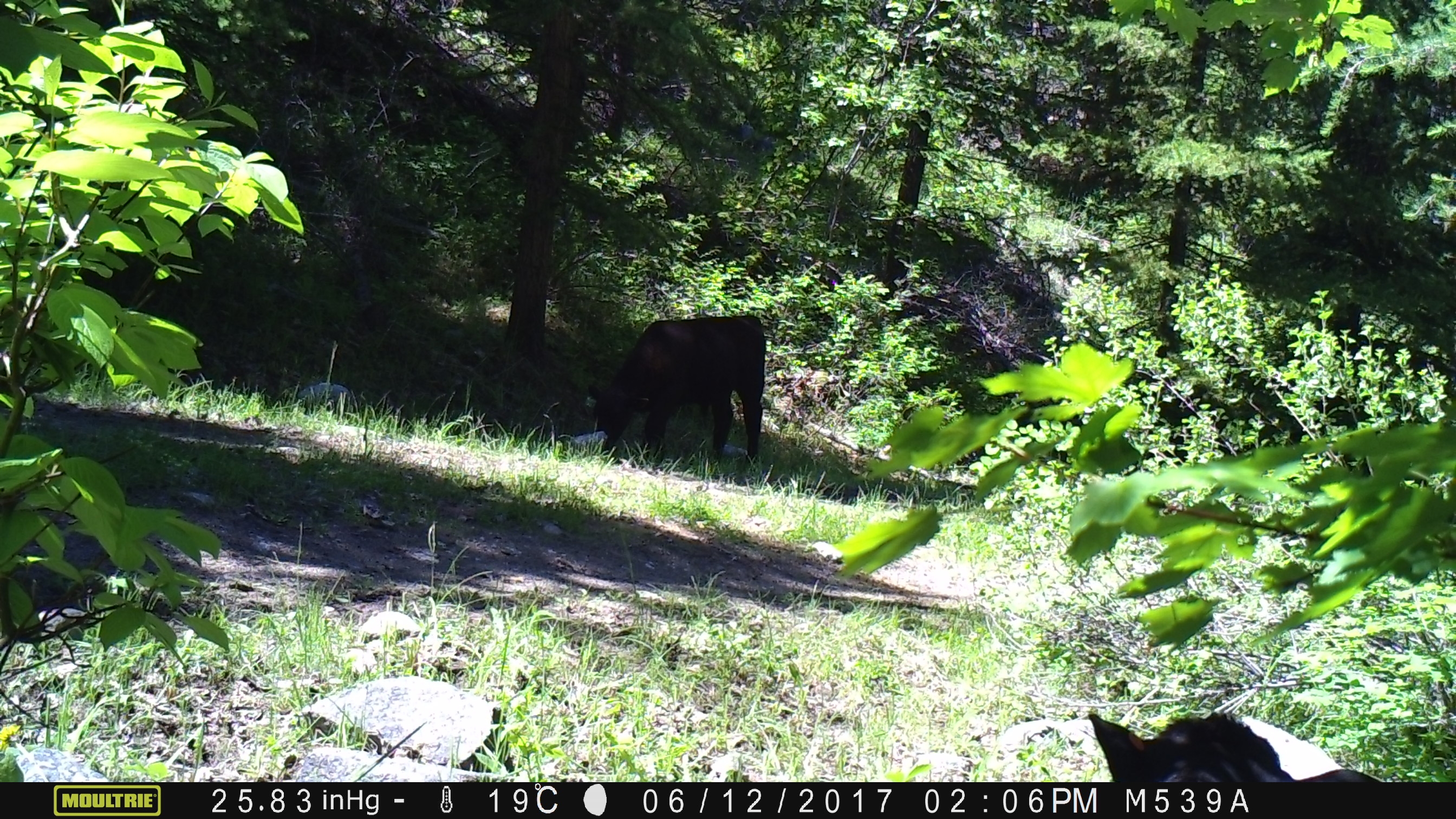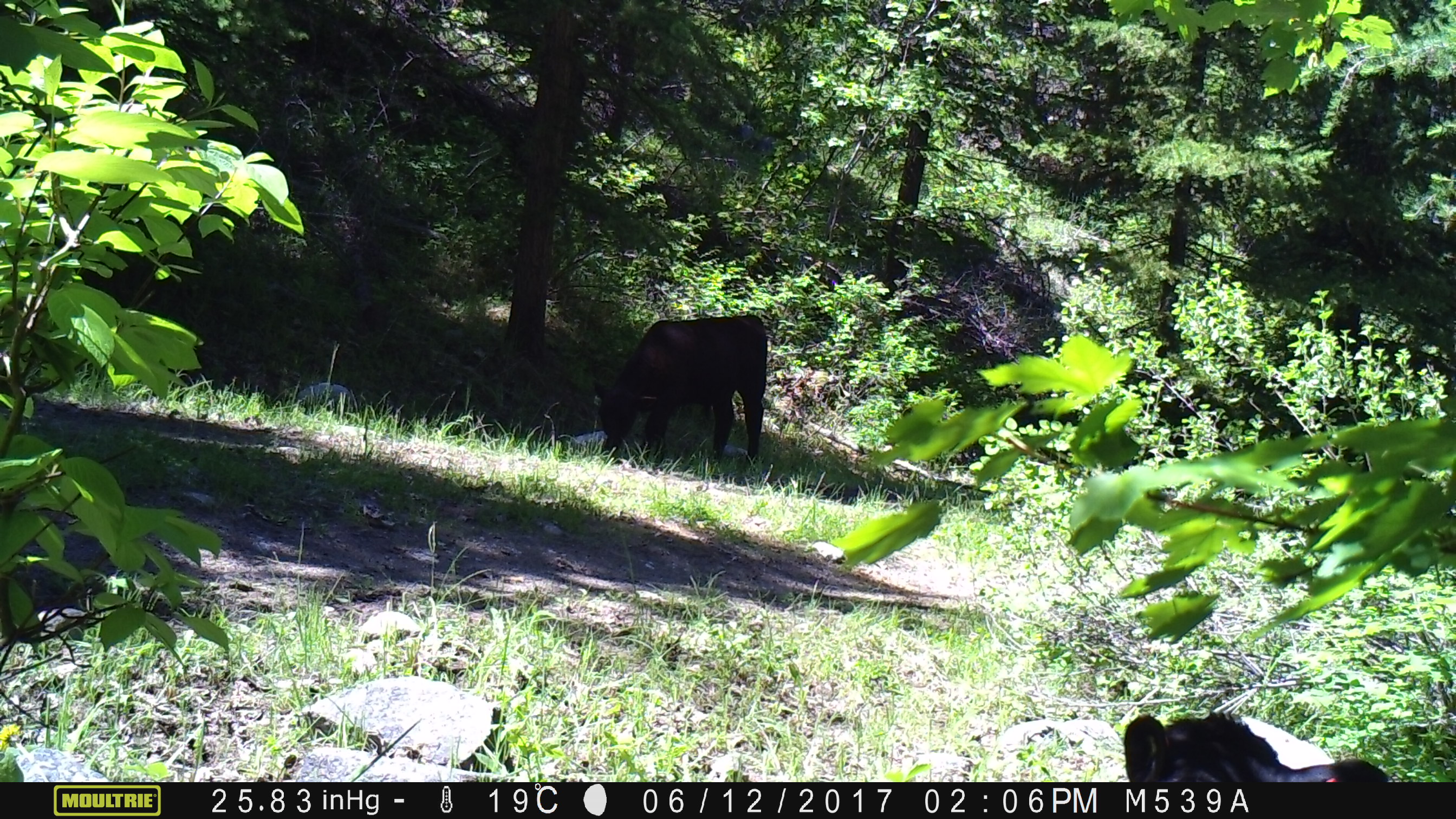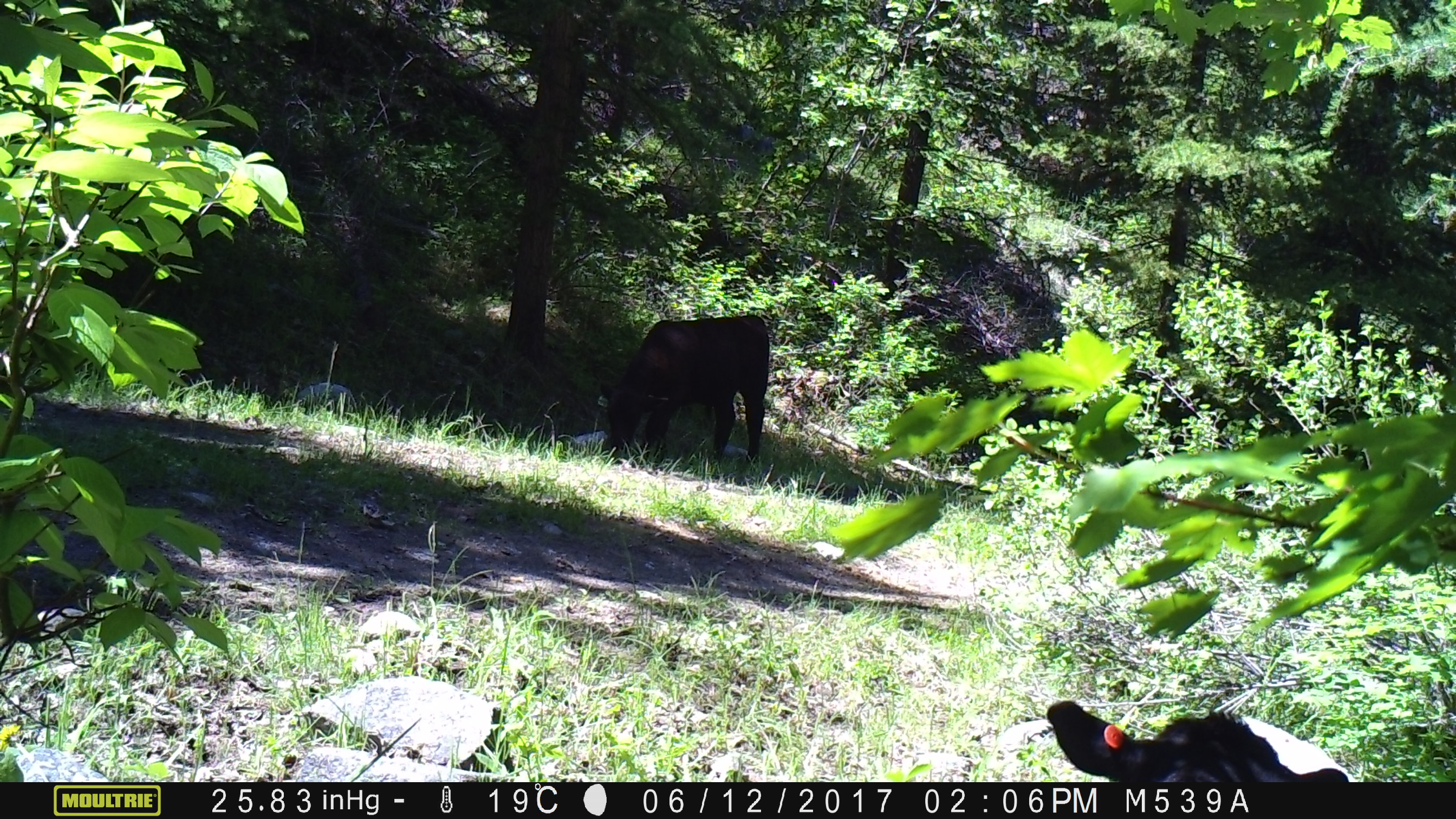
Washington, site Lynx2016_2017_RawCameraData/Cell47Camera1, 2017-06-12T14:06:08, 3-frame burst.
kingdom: Animalia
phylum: Chordata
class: Mammalia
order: Artiodactyla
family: Bovidae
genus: Bos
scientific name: Bos taurus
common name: domestic cattle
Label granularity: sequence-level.